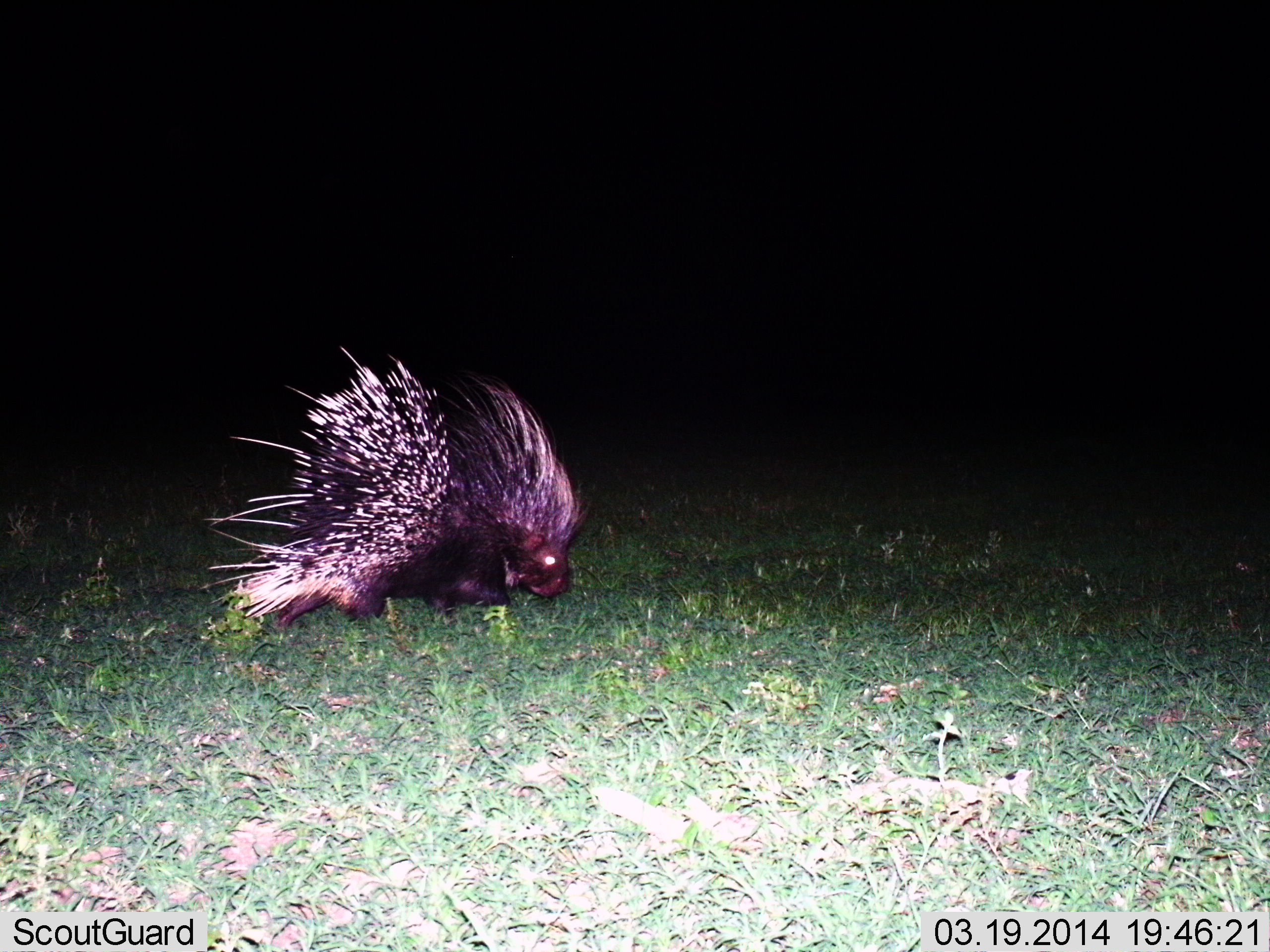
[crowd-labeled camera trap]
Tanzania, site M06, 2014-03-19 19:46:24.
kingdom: Animalia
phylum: Chordata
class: Mammalia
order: Rodentia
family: Hystricidae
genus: Hystrix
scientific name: Hystrix cristata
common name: crested porcupine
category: porcupine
Porcupine (crested porcupine) (Hystrix cristata), count 1. Behavior (volunteer vote fractions): standing 60%, resting 0%, moving 40%, interacting 0%. Young present (vote fraction): 0%. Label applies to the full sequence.